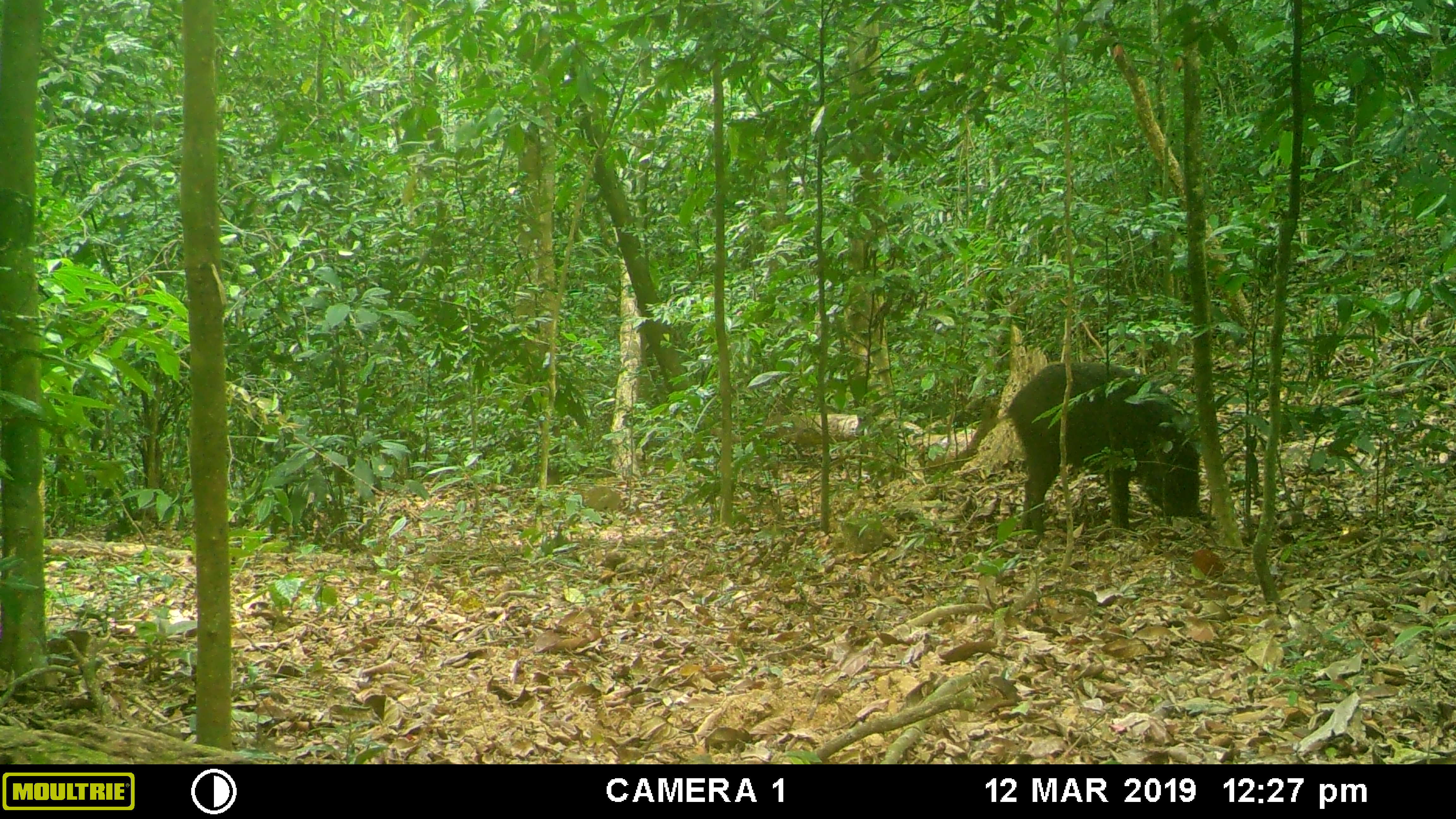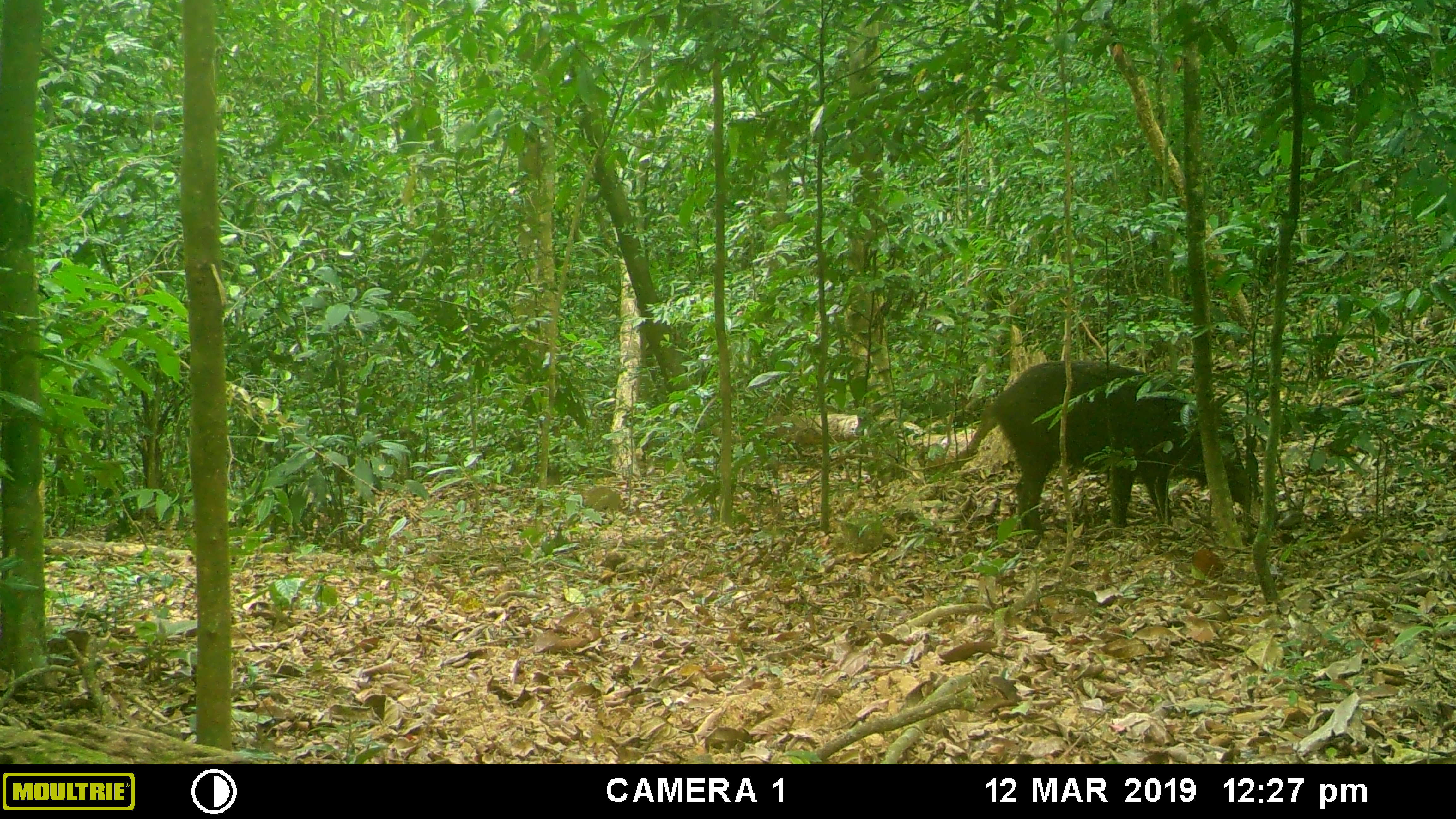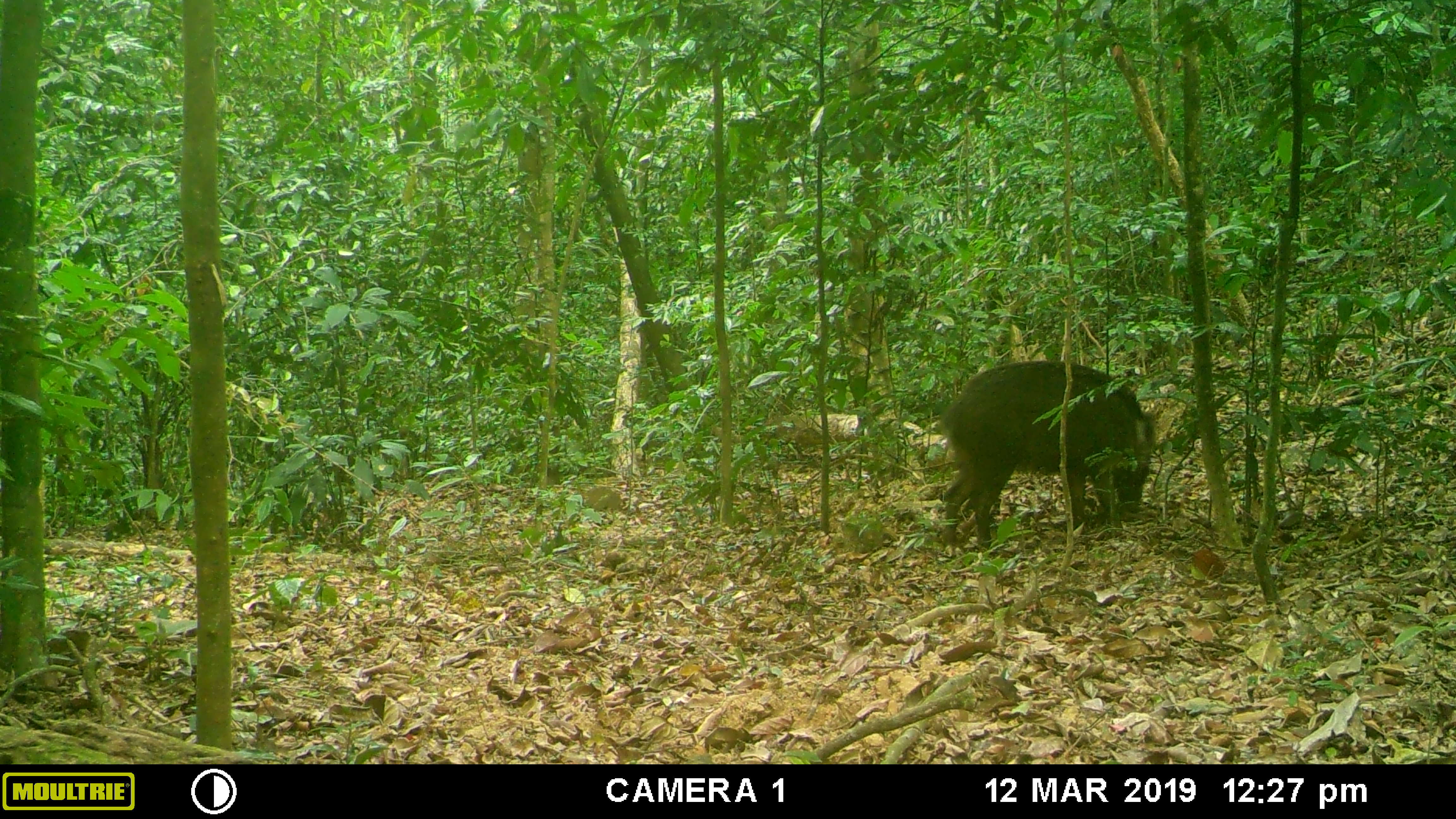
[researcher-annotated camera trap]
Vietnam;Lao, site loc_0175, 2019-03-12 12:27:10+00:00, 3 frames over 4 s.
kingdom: Animalia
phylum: Chordata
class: Mammalia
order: Artiodactyla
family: Suidae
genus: Sus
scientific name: Sus scrofa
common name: eurasian wild pig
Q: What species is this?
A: Eurasian wild pig (Sus scrofa).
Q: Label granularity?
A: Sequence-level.